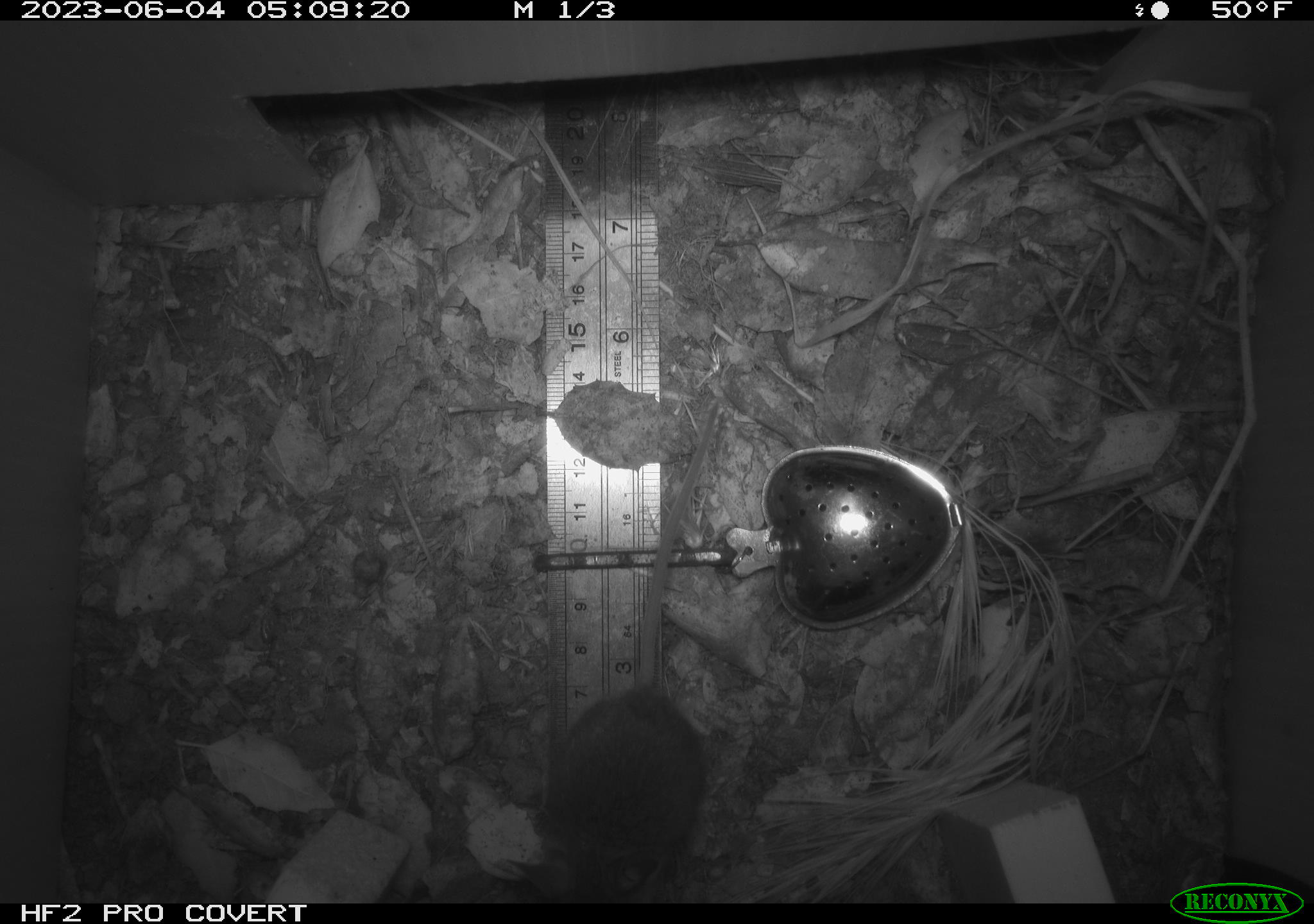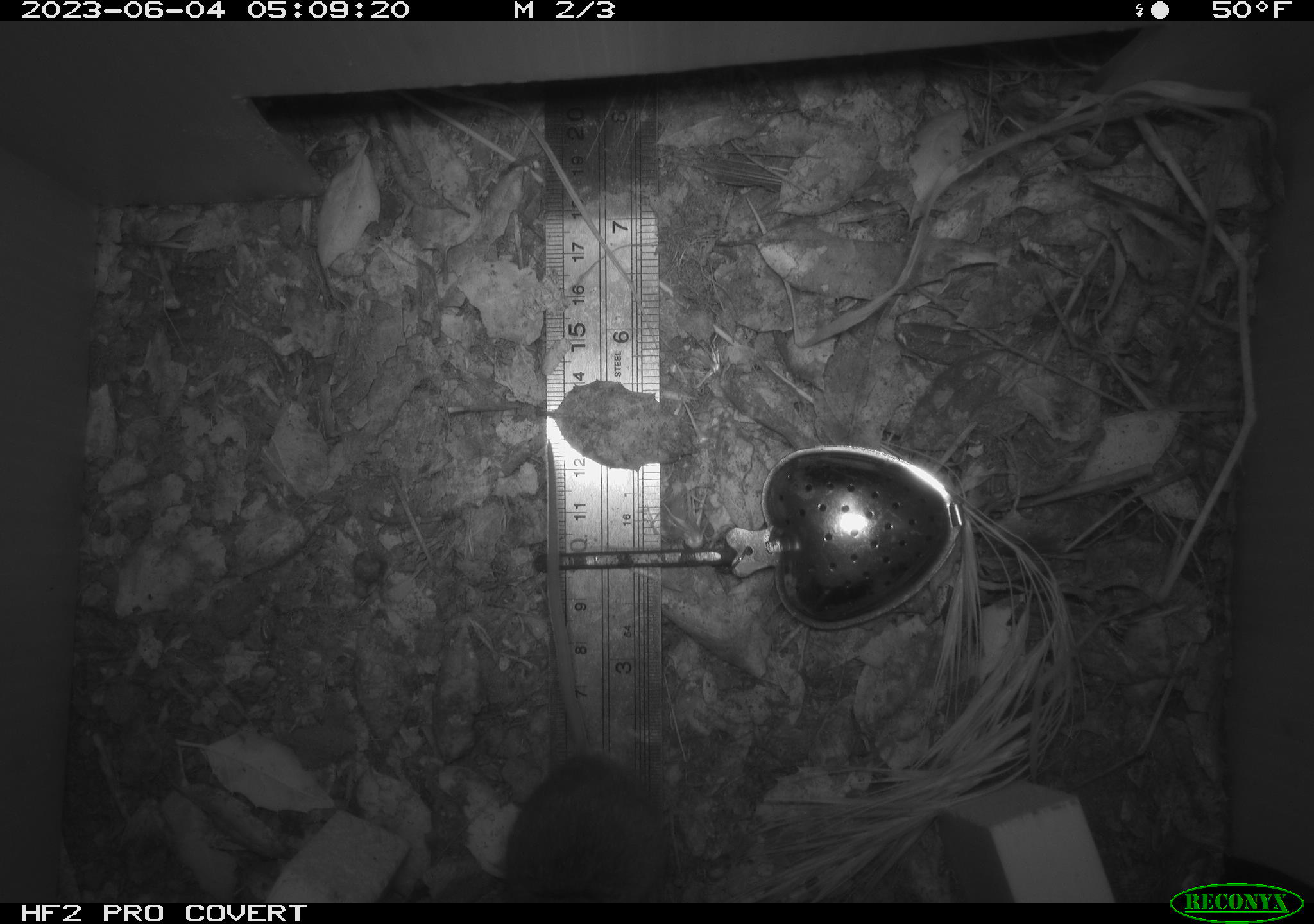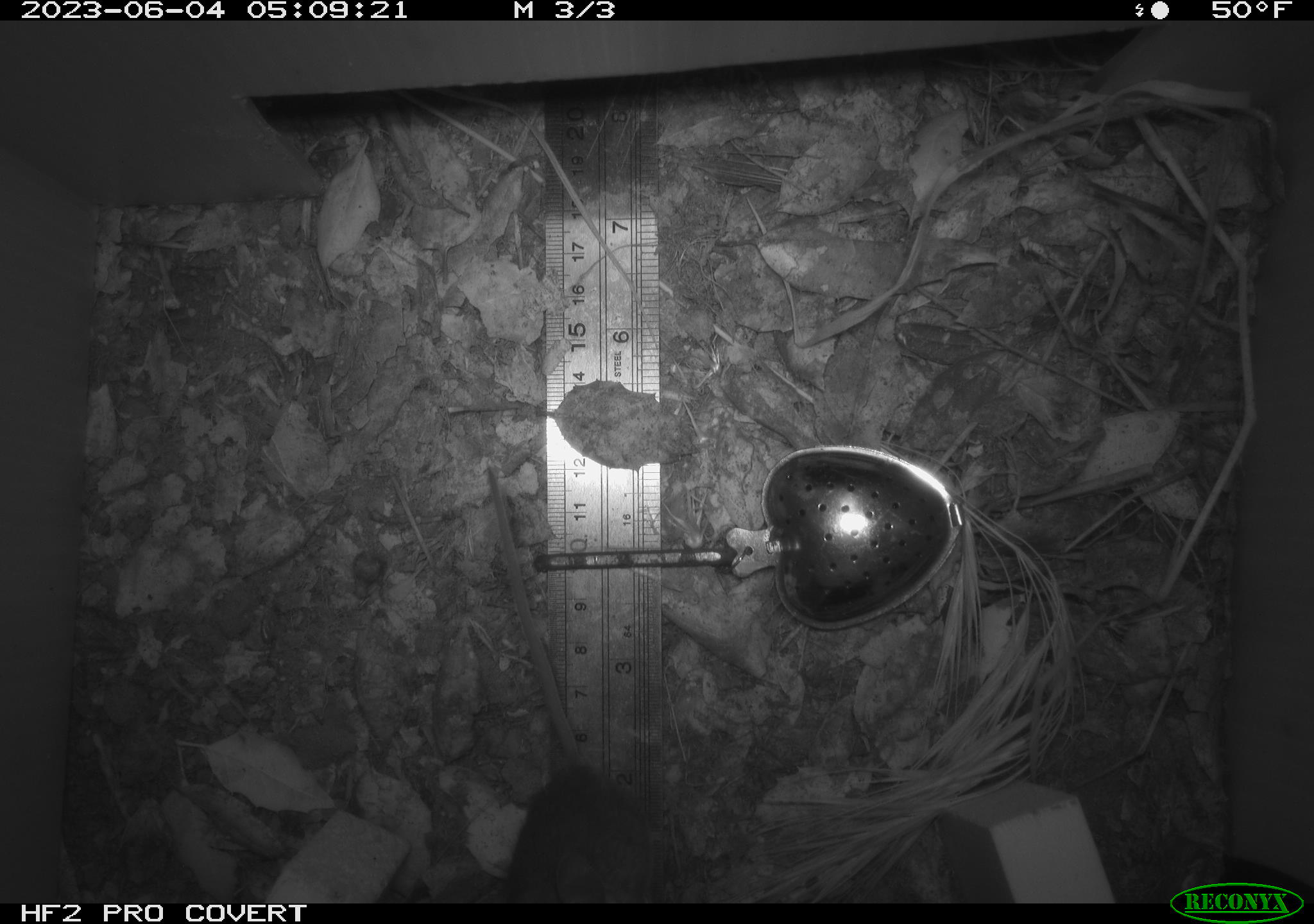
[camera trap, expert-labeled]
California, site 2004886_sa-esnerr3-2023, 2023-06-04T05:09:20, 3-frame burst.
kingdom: Animalia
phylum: Chordata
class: Mammalia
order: Rodentia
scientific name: Rodentia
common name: mouse species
Mouse species (Rodentia).